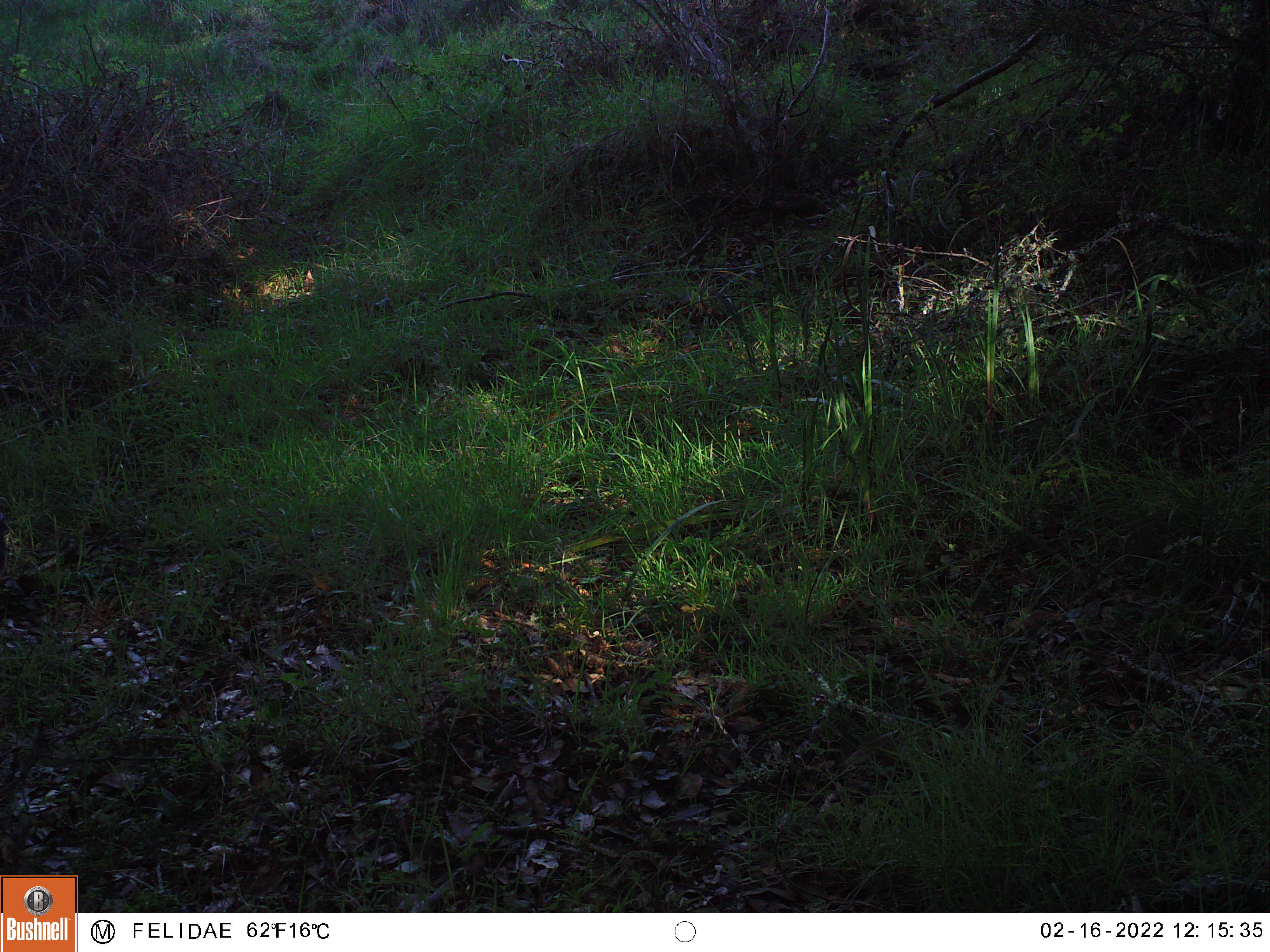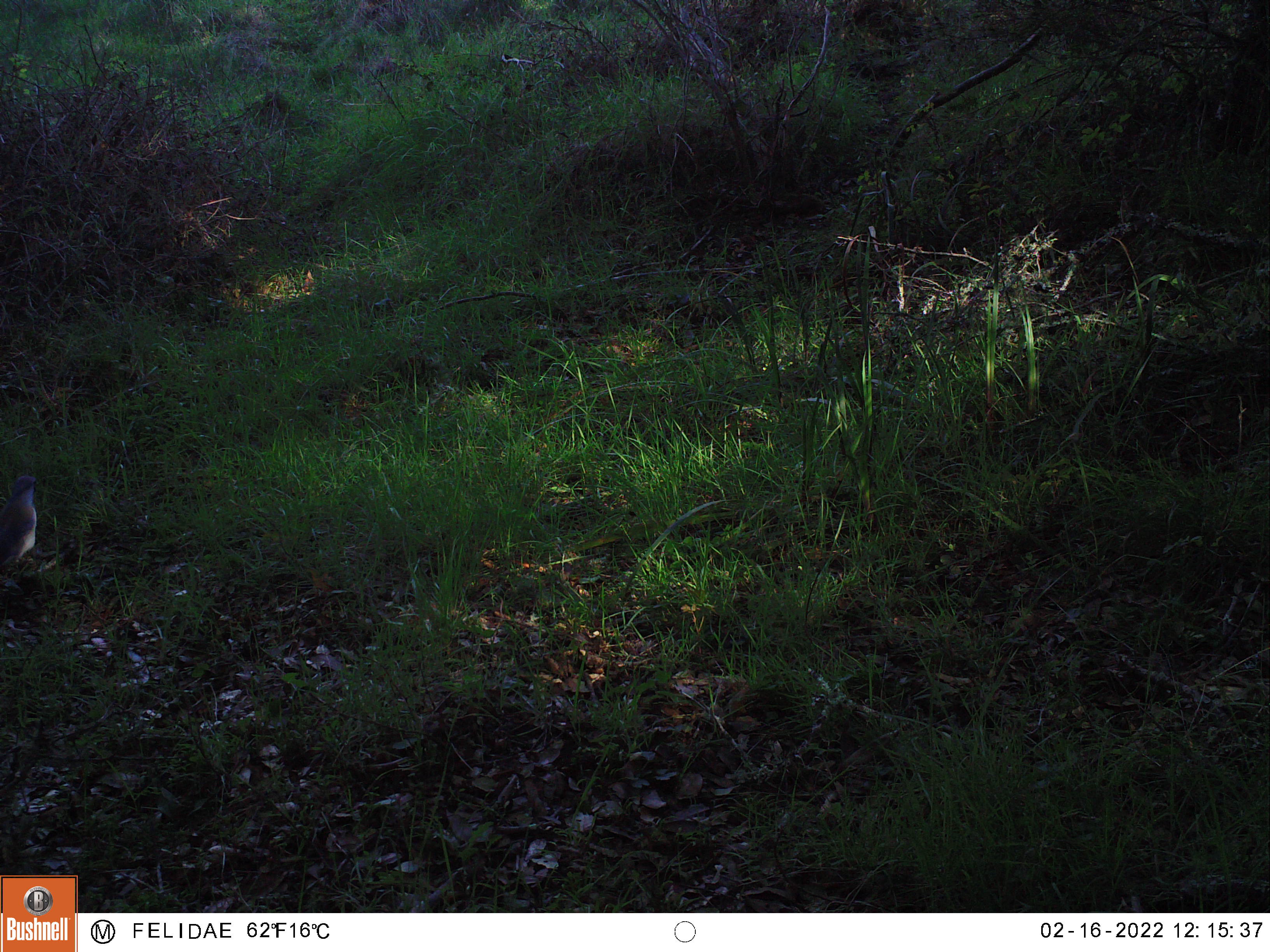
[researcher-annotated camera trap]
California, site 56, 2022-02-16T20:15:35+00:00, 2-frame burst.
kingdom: Animalia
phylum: Chordata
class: Aves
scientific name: Aves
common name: bird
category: unknown bird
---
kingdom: Animalia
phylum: Chordata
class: Aves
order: Passeriformes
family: Corvidae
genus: Aphelocoma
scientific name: Aphelocoma californica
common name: california scrub jay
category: western scrub-jay